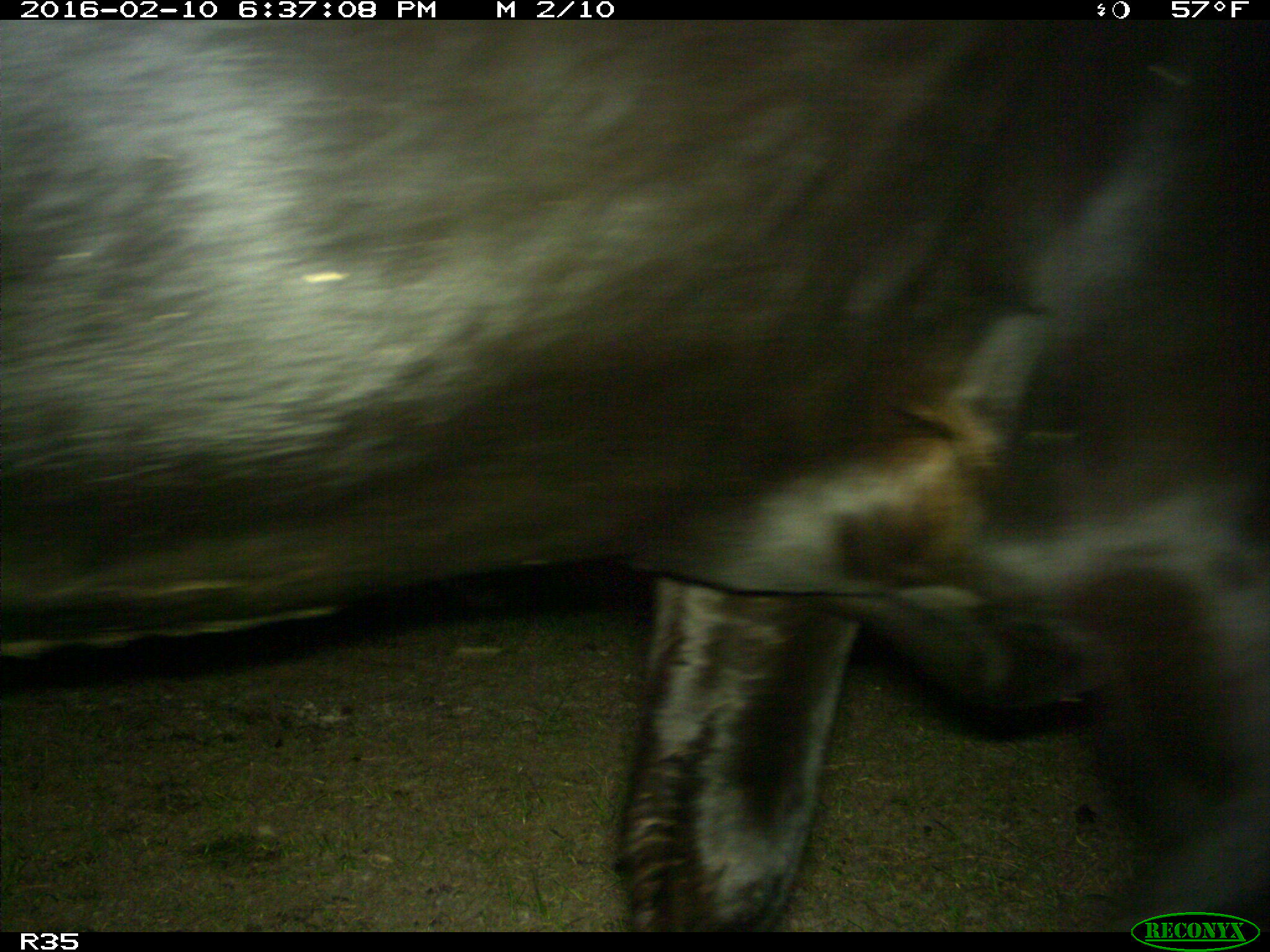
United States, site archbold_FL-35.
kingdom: Animalia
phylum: Chordata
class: Mammalia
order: Artiodactyla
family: Bovidae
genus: Bos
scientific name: Bos taurus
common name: domestic cow